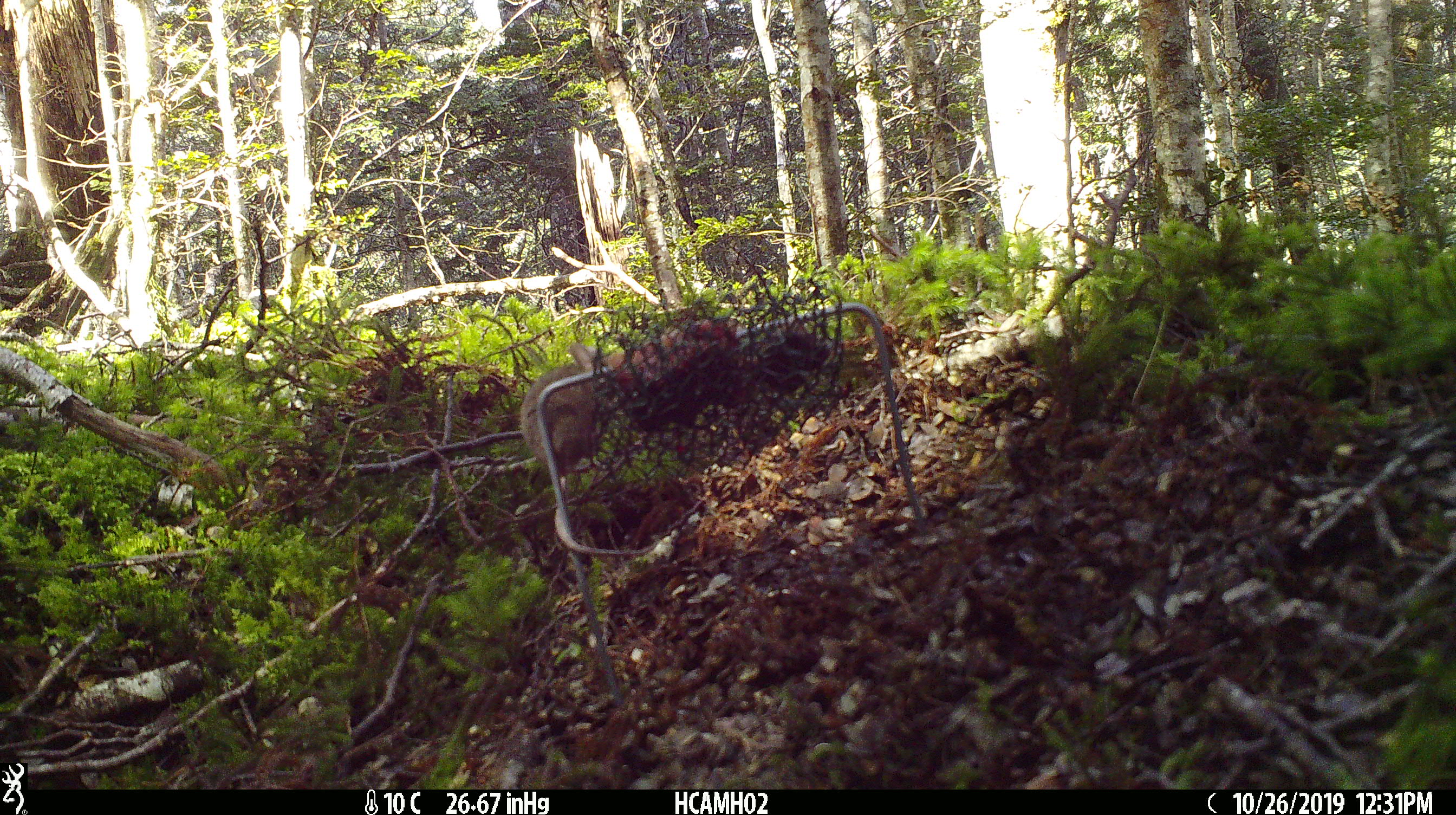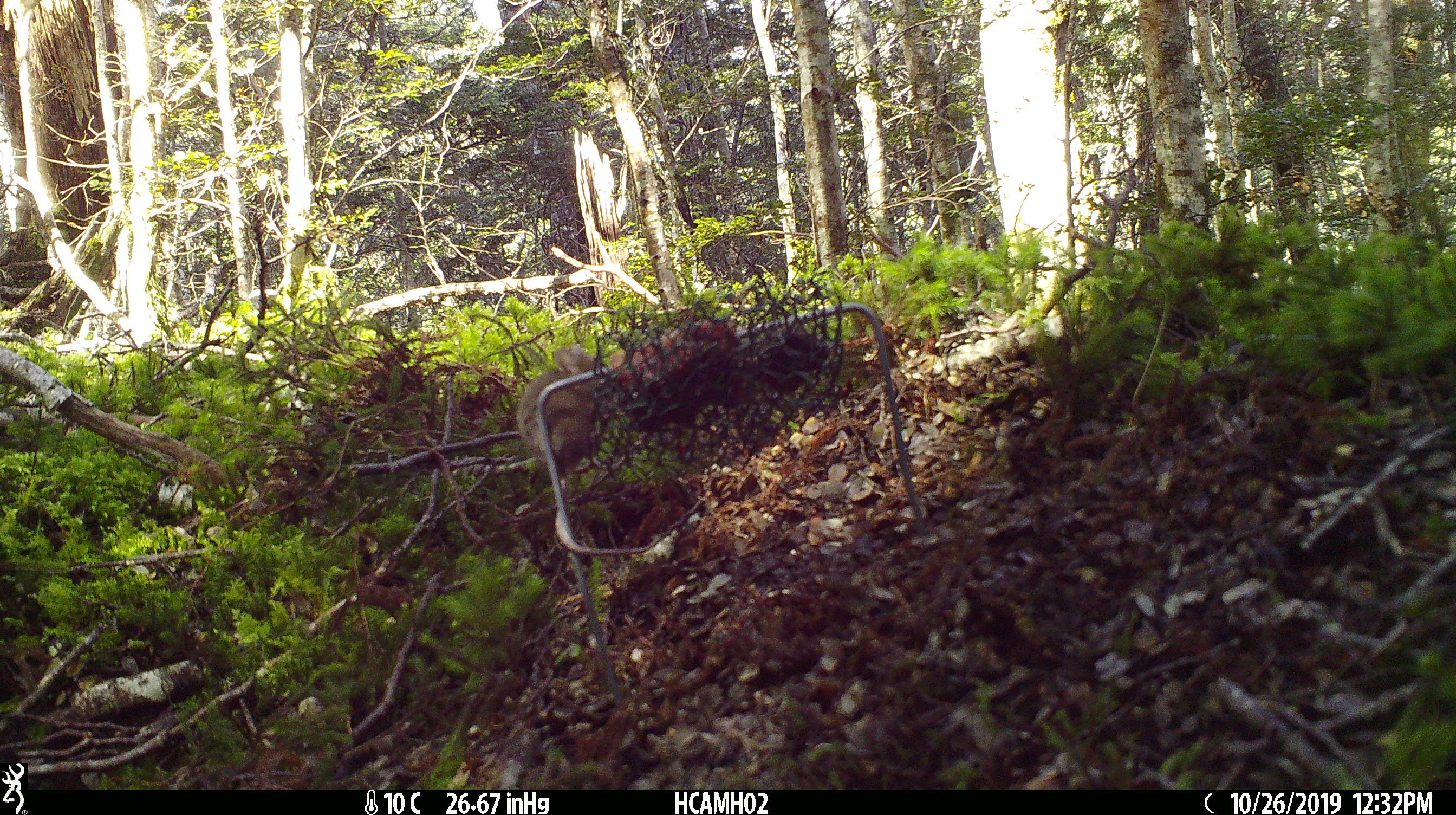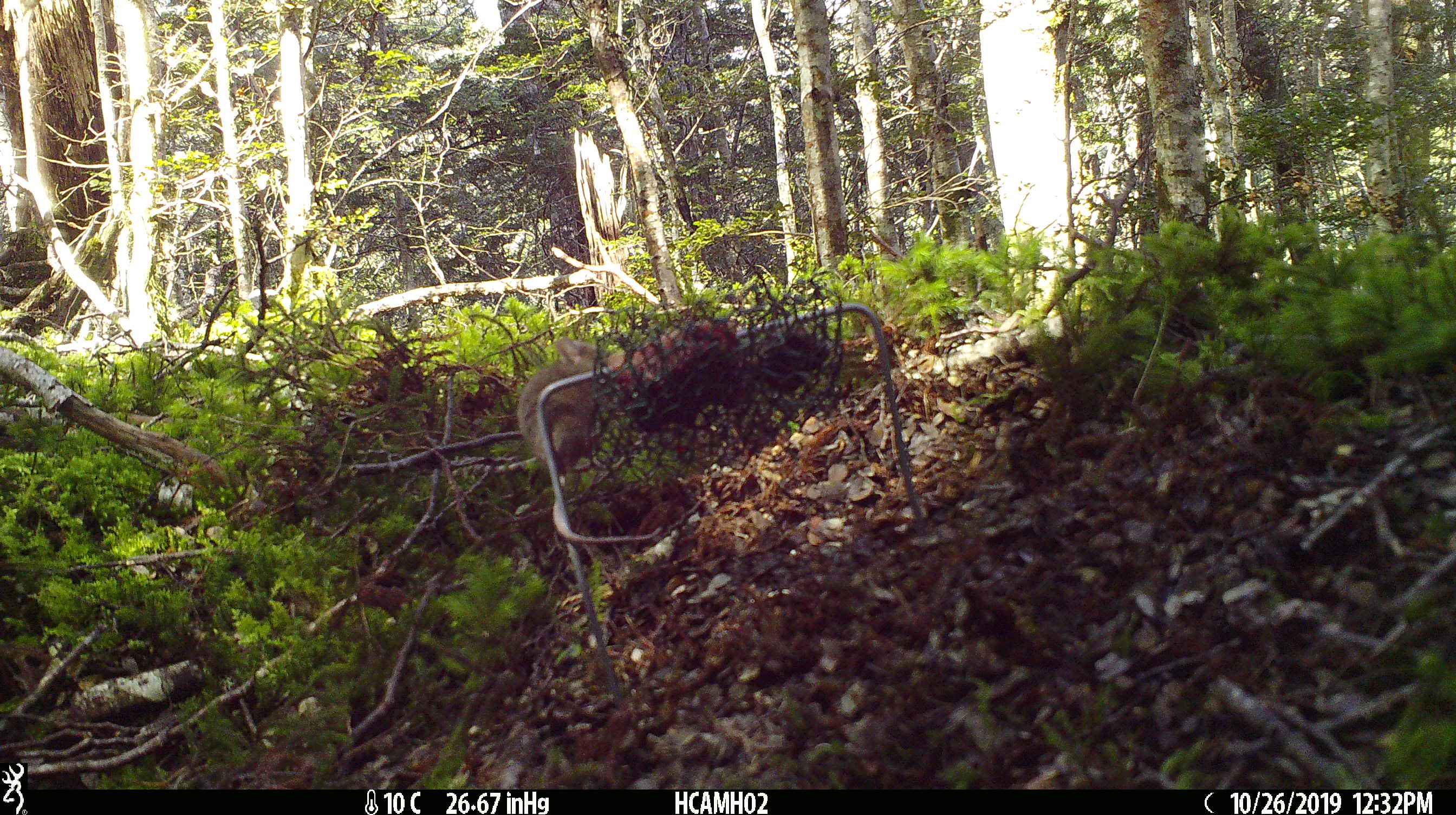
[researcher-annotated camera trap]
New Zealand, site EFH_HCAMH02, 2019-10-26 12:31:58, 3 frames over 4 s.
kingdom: Animalia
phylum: Chordata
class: Mammalia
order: Rodentia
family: Muridae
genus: Mus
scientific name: Mus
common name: mouse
Mouse (Mus).